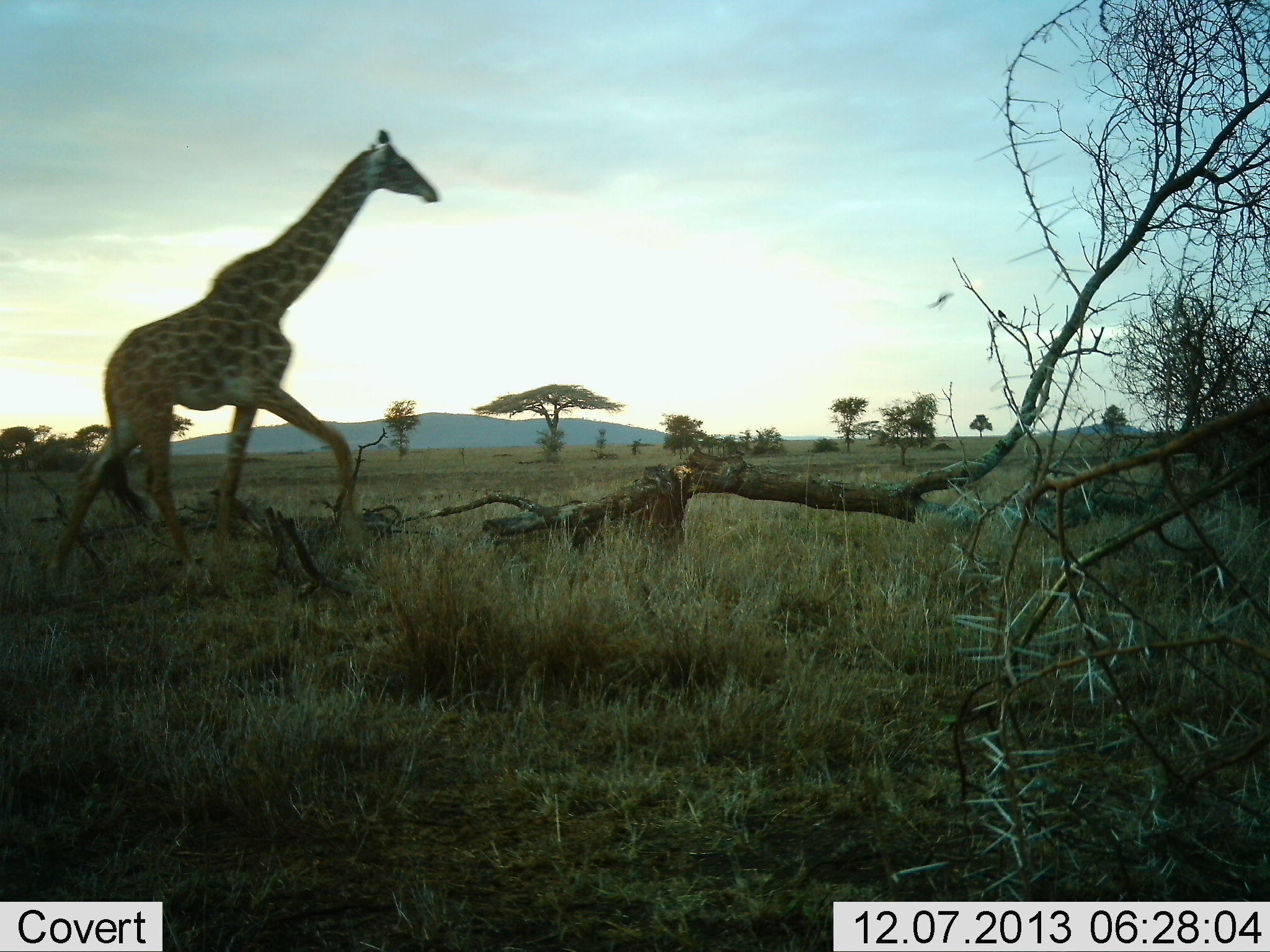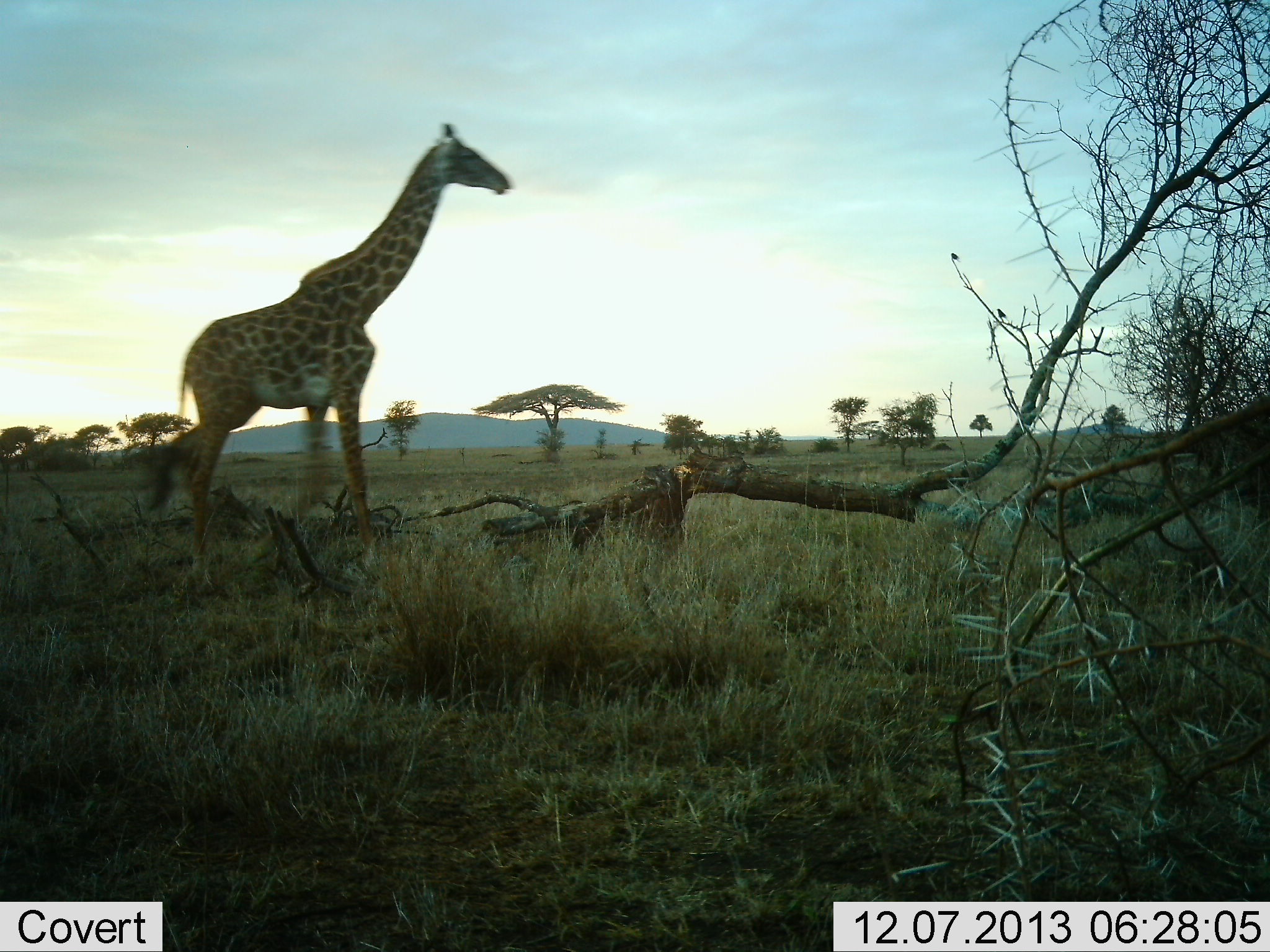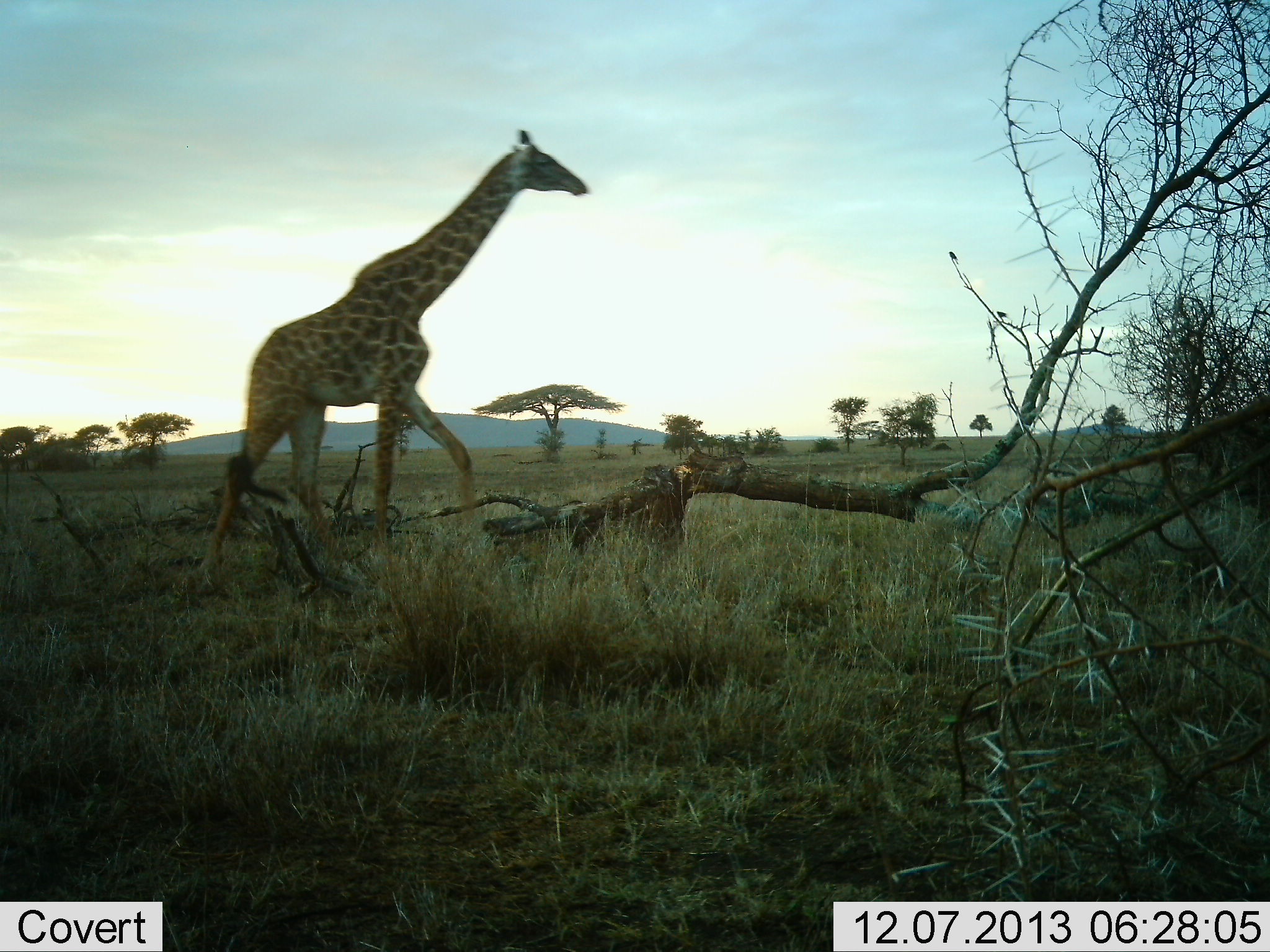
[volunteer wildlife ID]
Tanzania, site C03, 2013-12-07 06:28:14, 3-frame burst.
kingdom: Animalia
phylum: Chordata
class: Mammalia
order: Artiodactyla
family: Giraffidae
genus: Giraffa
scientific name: Giraffa camelopardalis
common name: giraffe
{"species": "giraffe (Giraffa camelopardalis)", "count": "1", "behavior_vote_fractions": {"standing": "0%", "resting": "0%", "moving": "100%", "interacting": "0%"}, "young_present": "0%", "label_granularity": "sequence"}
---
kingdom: Animalia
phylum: Chordata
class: Aves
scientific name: Aves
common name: bird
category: otherbird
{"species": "otherbird (bird) (Aves)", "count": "2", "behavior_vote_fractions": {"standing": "20%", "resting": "60%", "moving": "80%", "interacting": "0%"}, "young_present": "0%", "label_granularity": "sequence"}